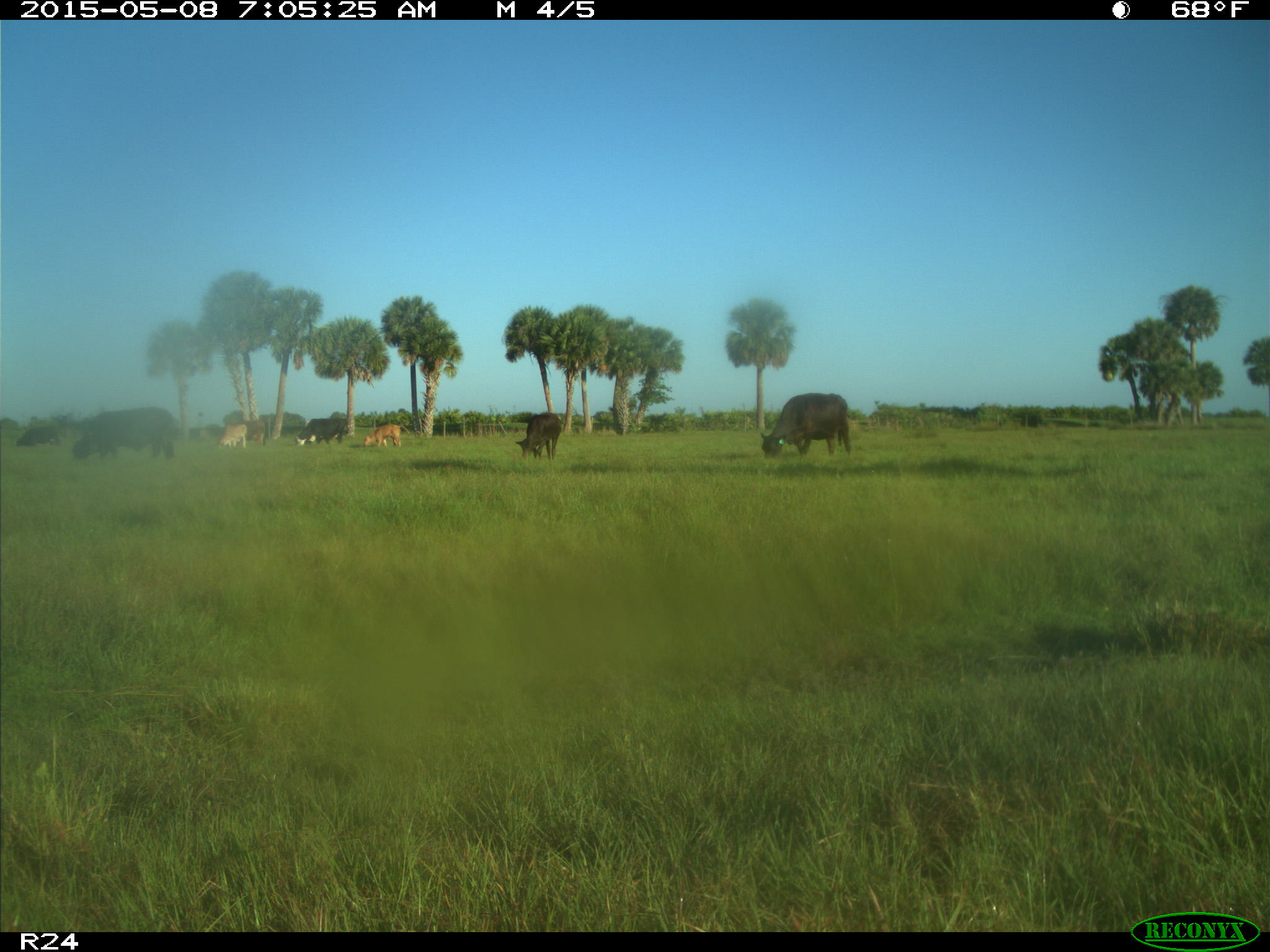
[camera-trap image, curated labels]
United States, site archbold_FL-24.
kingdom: Animalia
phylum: Chordata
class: Mammalia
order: Artiodactyla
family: Bovidae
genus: Bos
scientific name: Bos taurus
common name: domestic cow